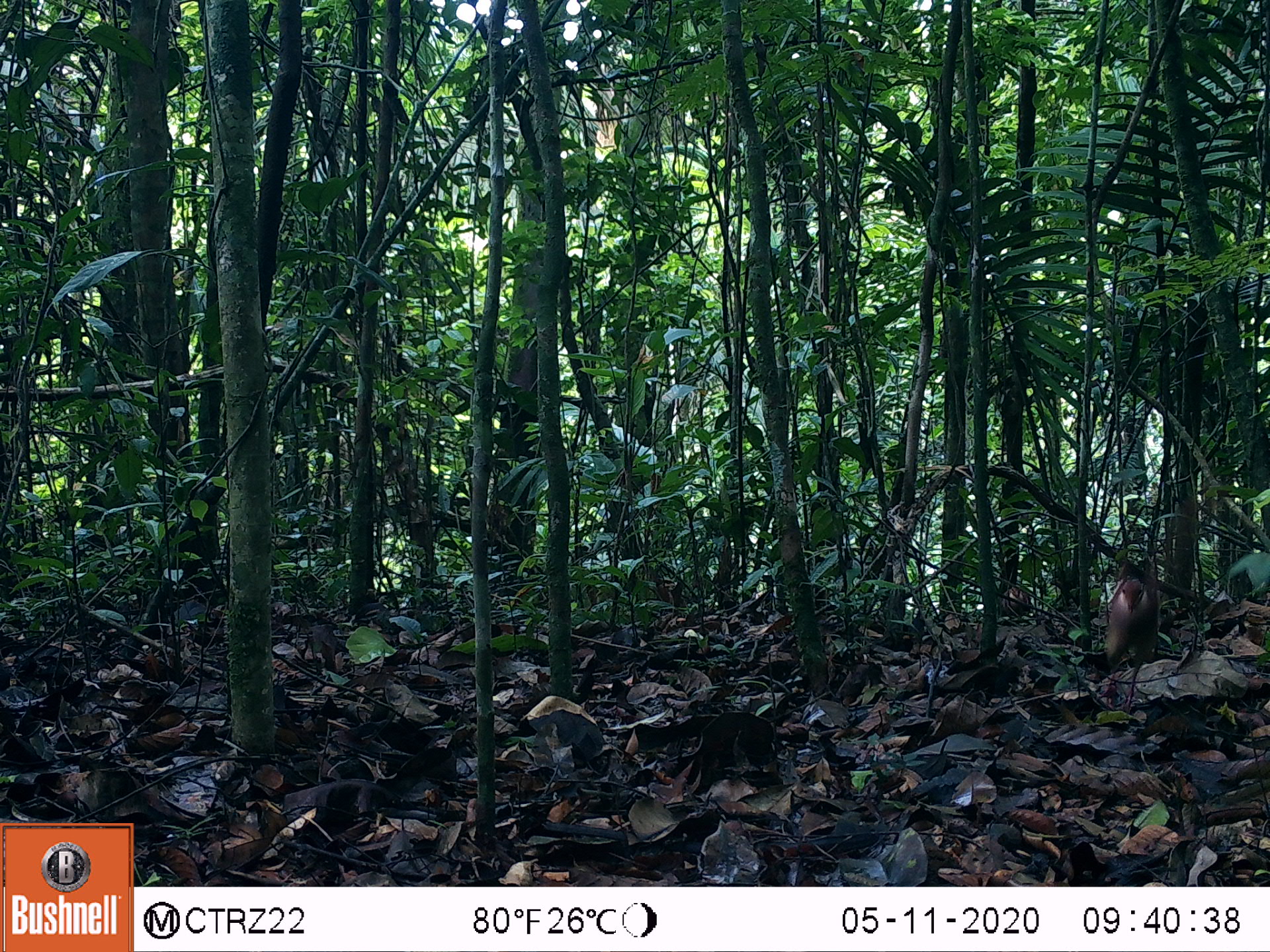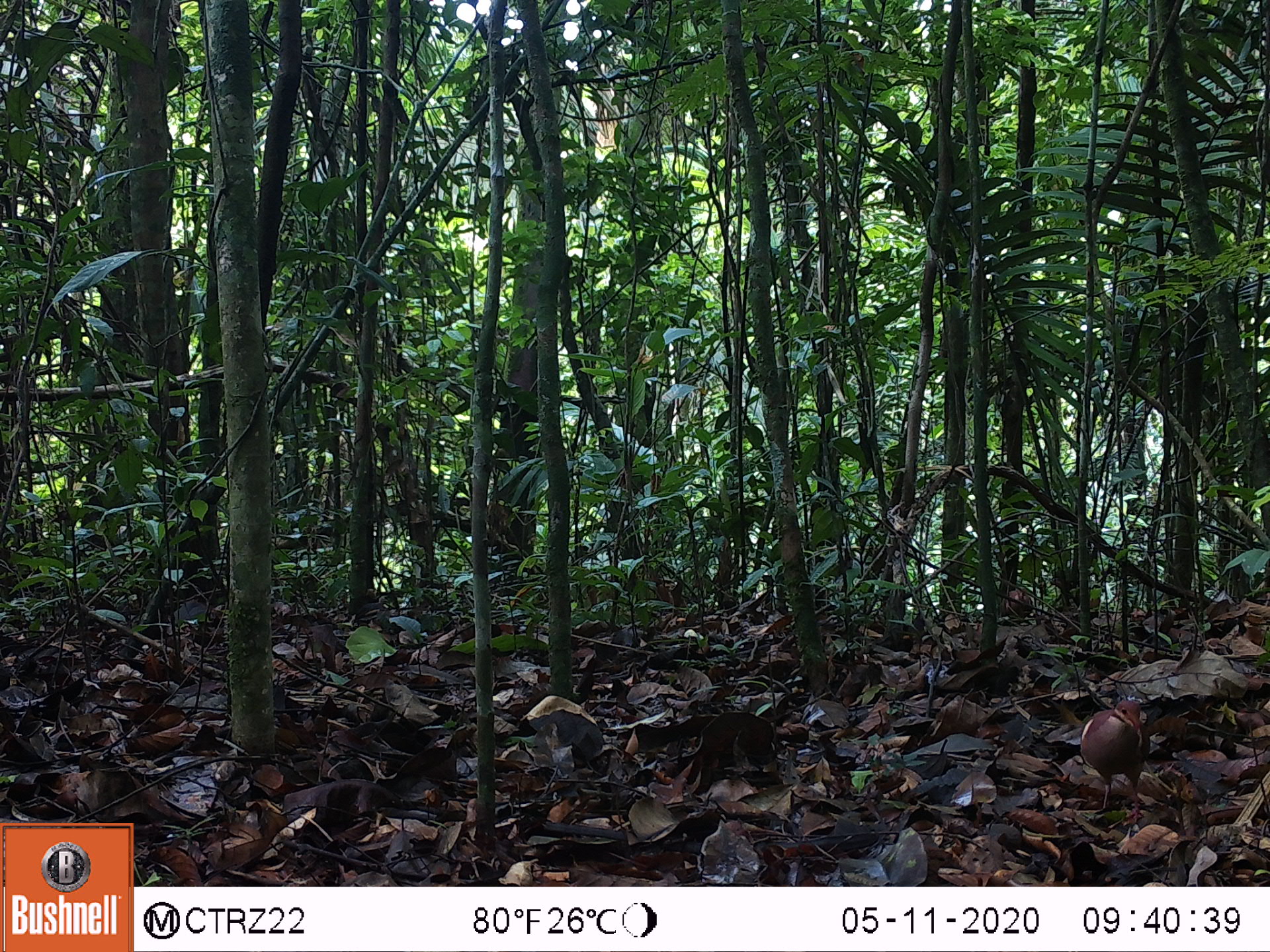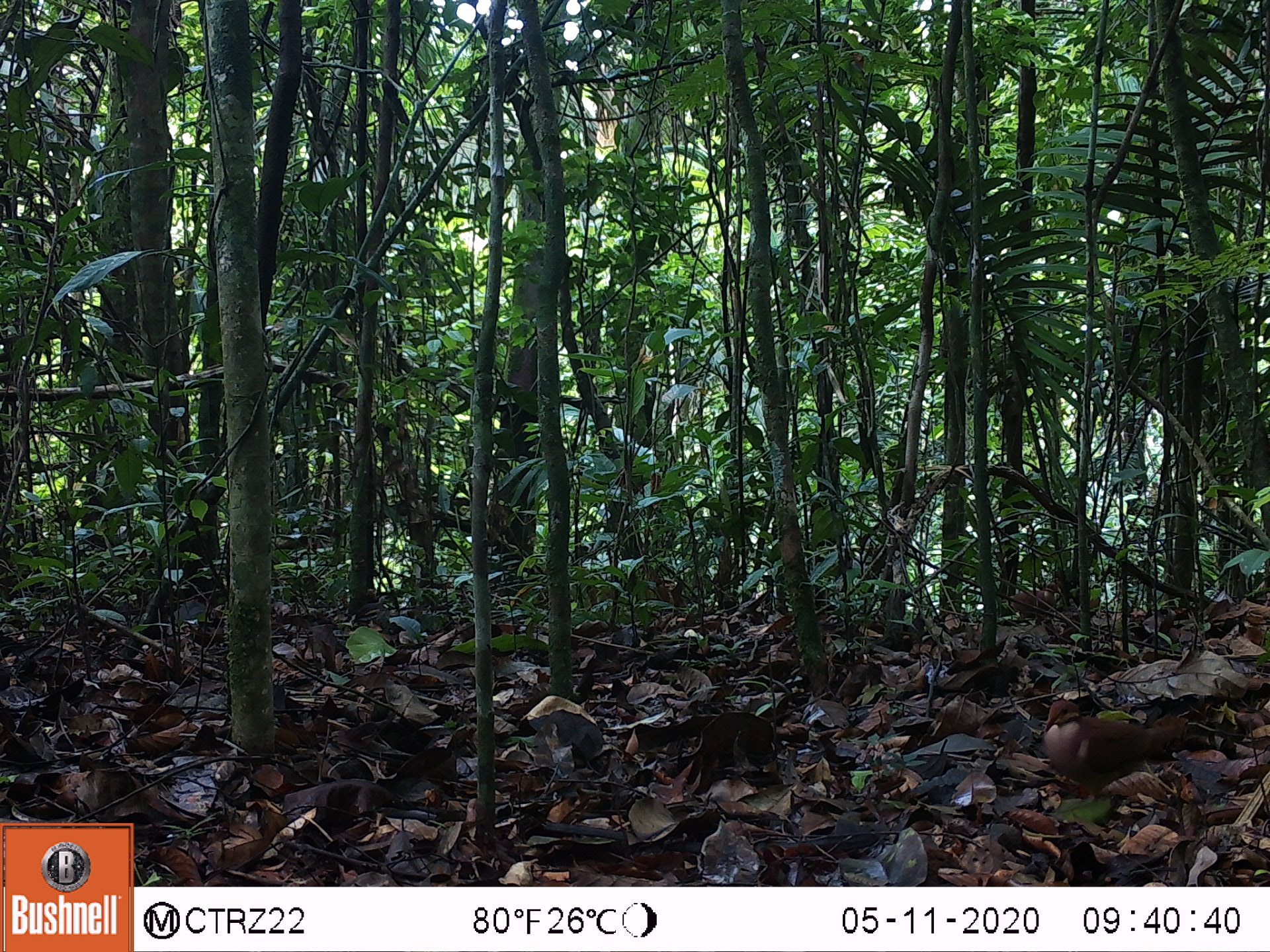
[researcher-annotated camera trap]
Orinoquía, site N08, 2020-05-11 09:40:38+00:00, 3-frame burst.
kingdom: Animalia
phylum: Chordata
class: Aves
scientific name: Aves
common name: bird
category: unknown bird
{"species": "unknown bird (bird) (Aves)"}